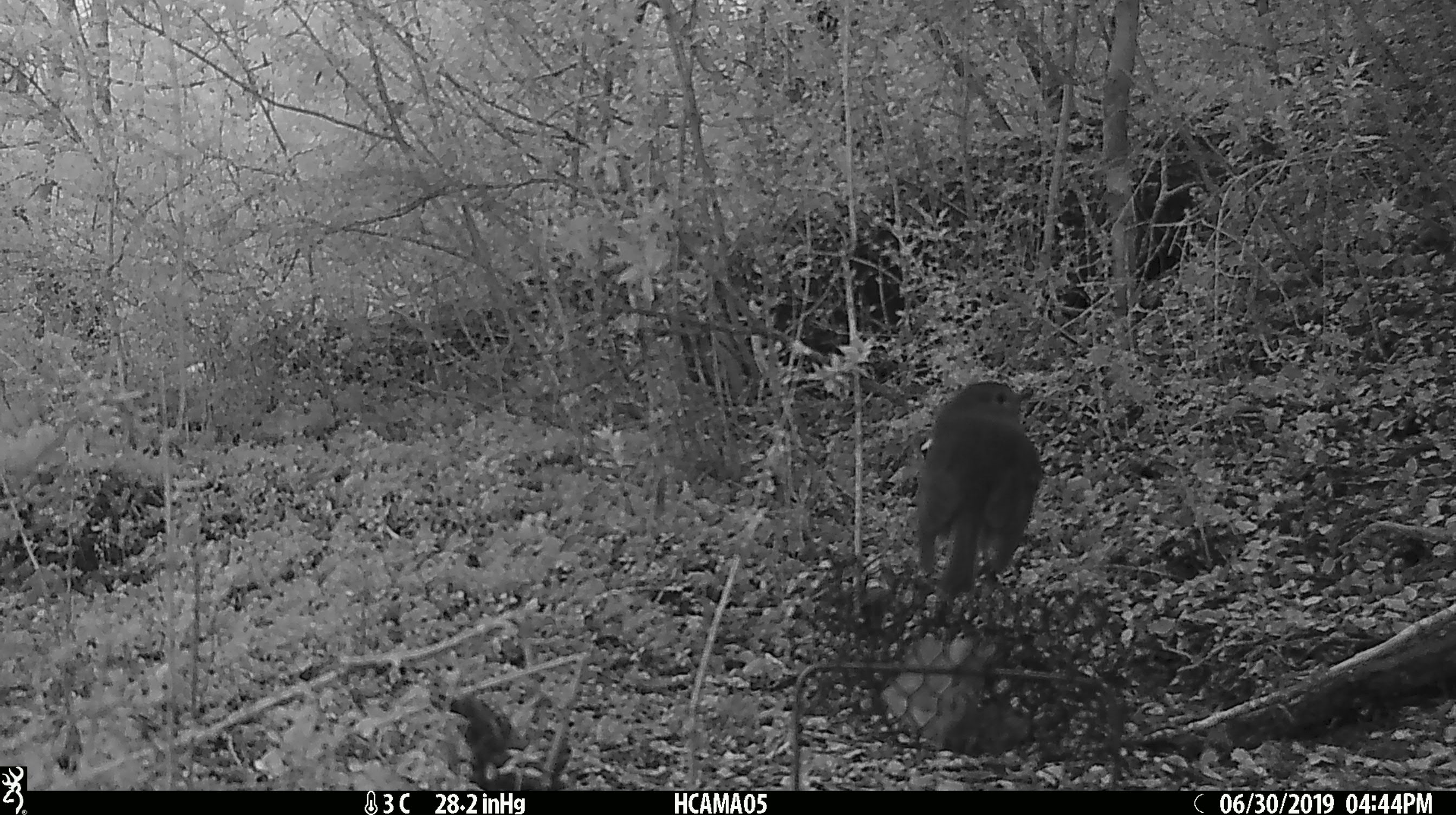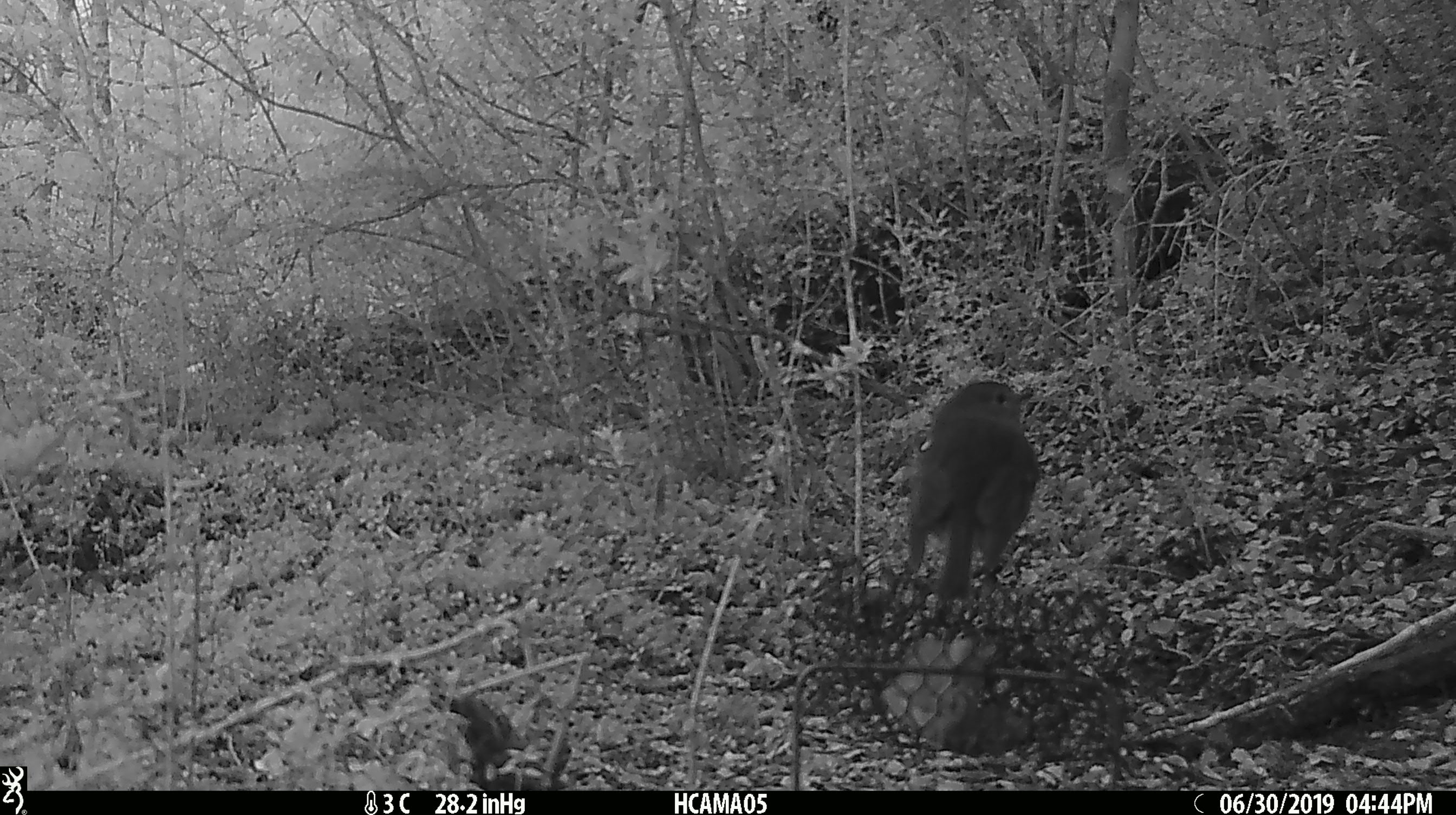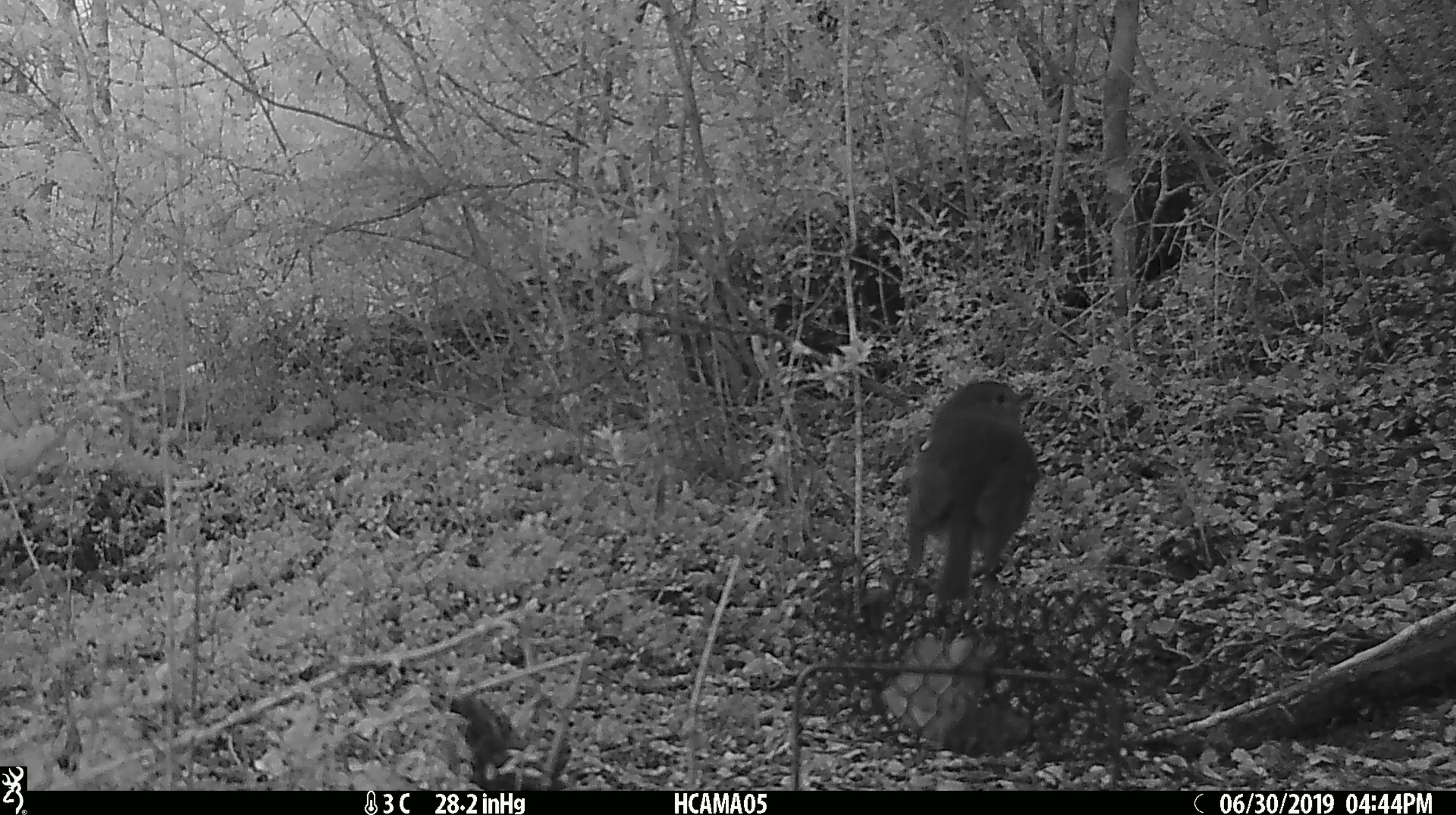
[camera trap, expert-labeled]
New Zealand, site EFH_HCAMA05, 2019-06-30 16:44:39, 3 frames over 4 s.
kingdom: Animalia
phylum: Chordata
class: Aves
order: Passeriformes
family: Petroicidae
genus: Petroica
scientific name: Petroica australis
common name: new zealand robin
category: robin